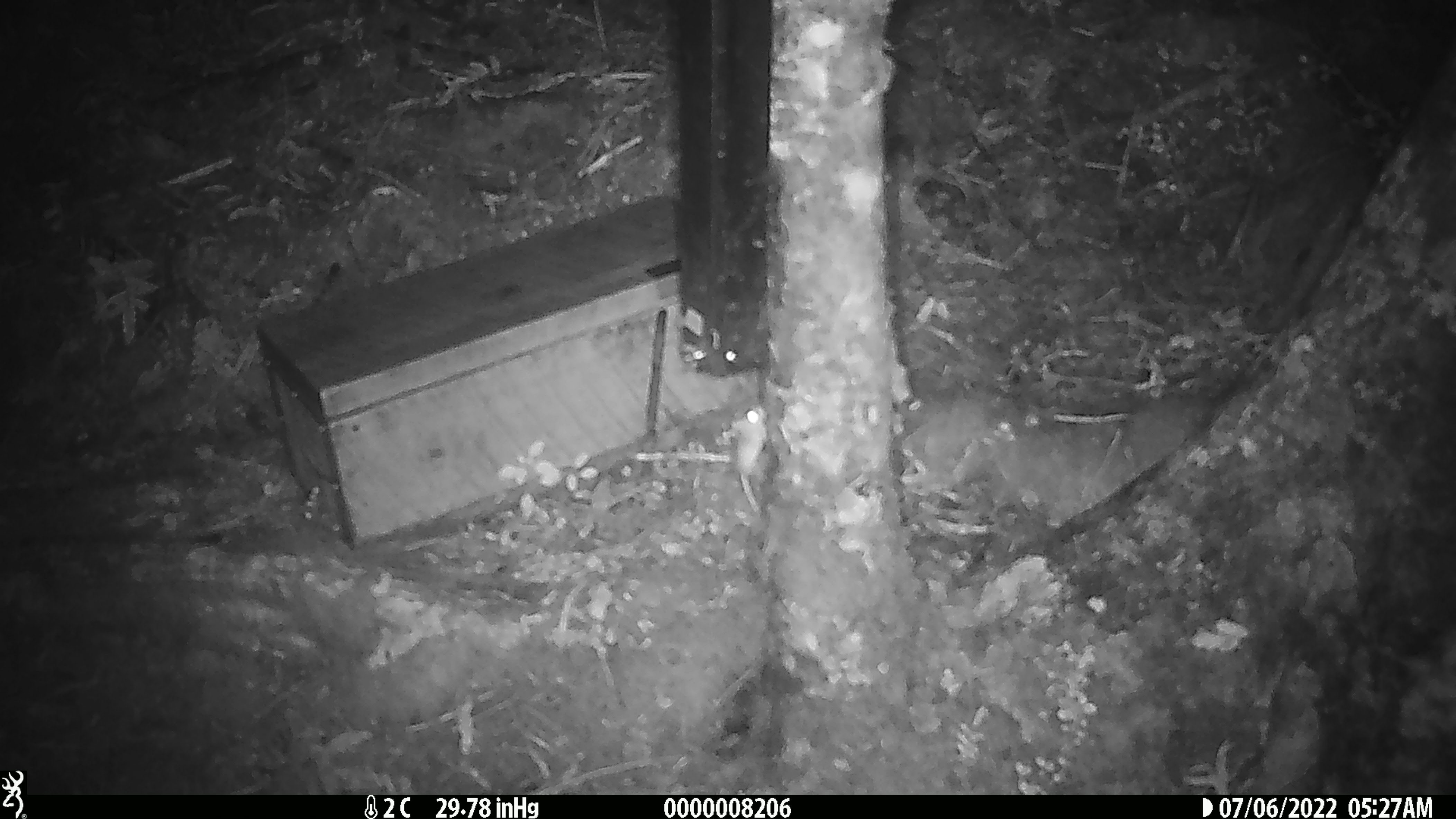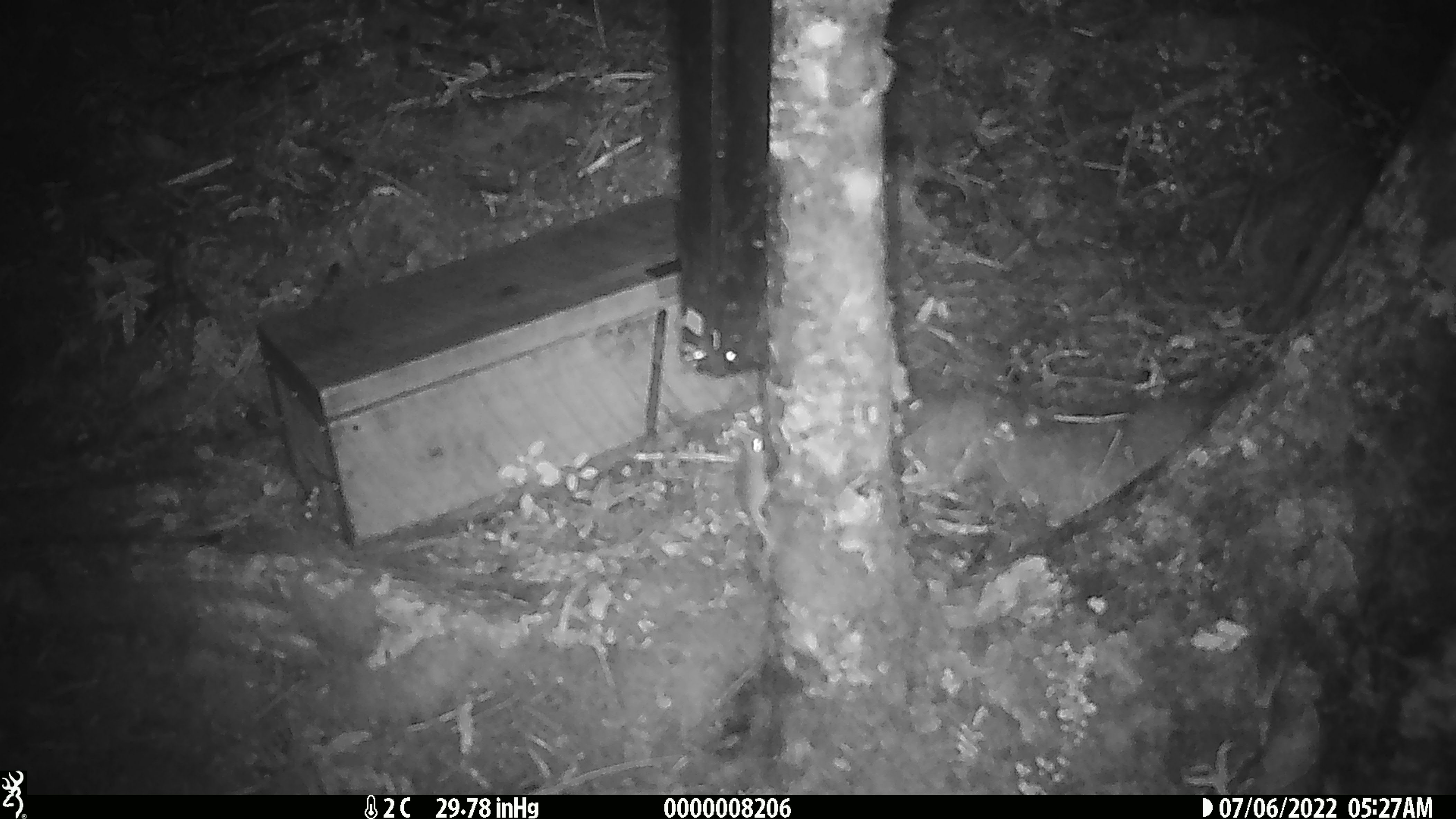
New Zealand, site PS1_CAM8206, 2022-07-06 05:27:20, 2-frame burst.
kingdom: Animalia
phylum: Chordata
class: Mammalia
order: Rodentia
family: Muridae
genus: Mus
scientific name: Mus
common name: mouse